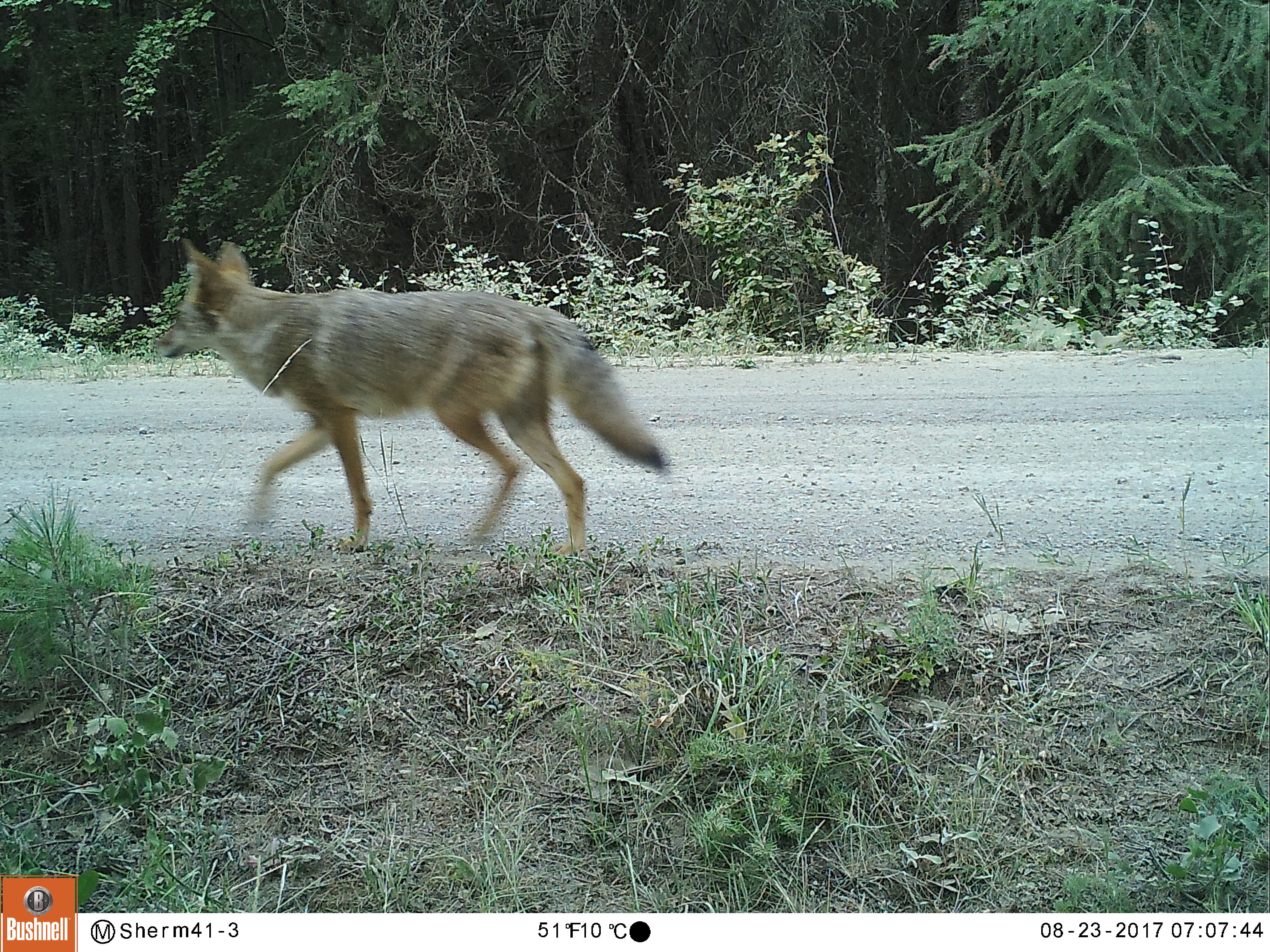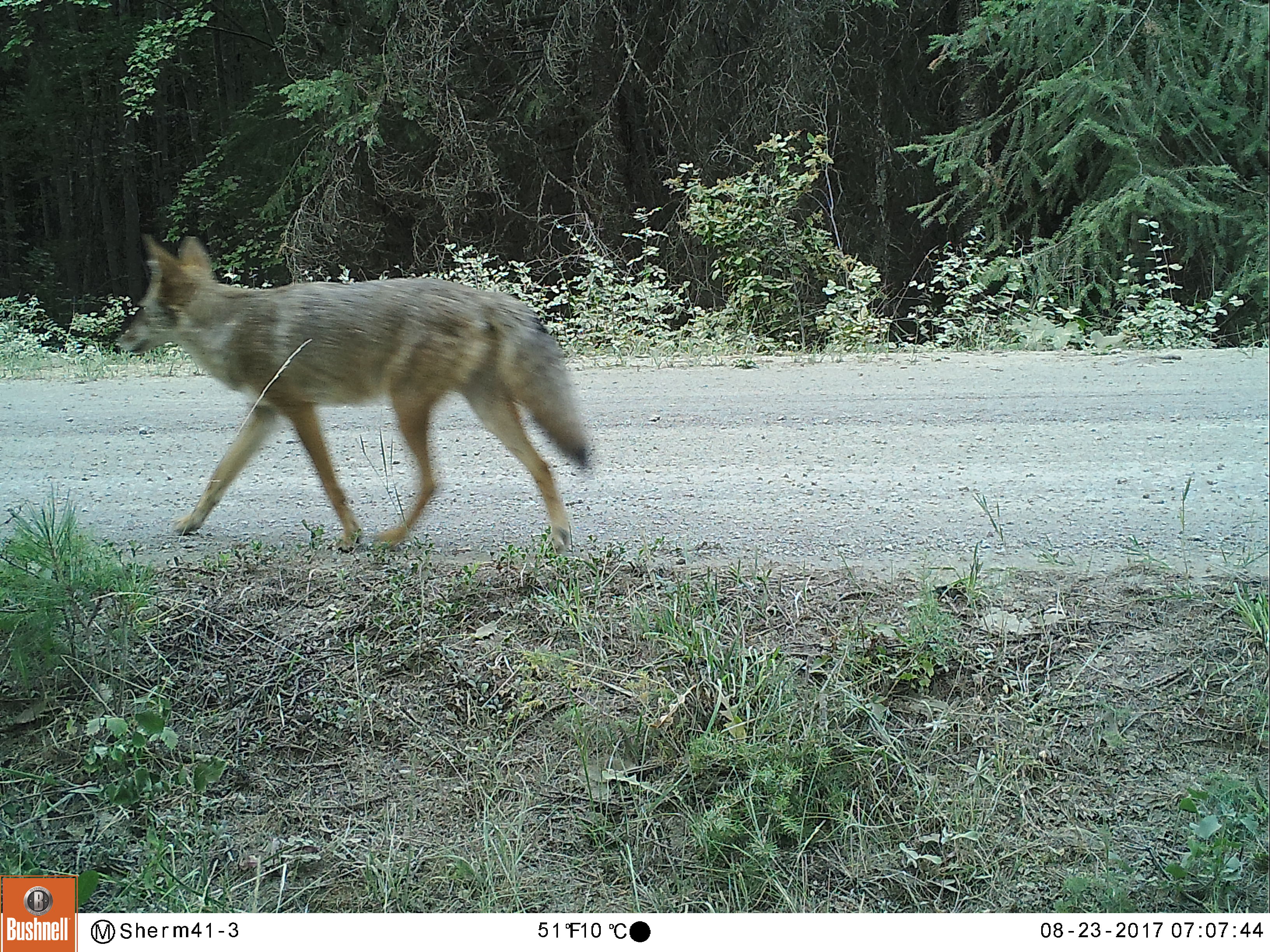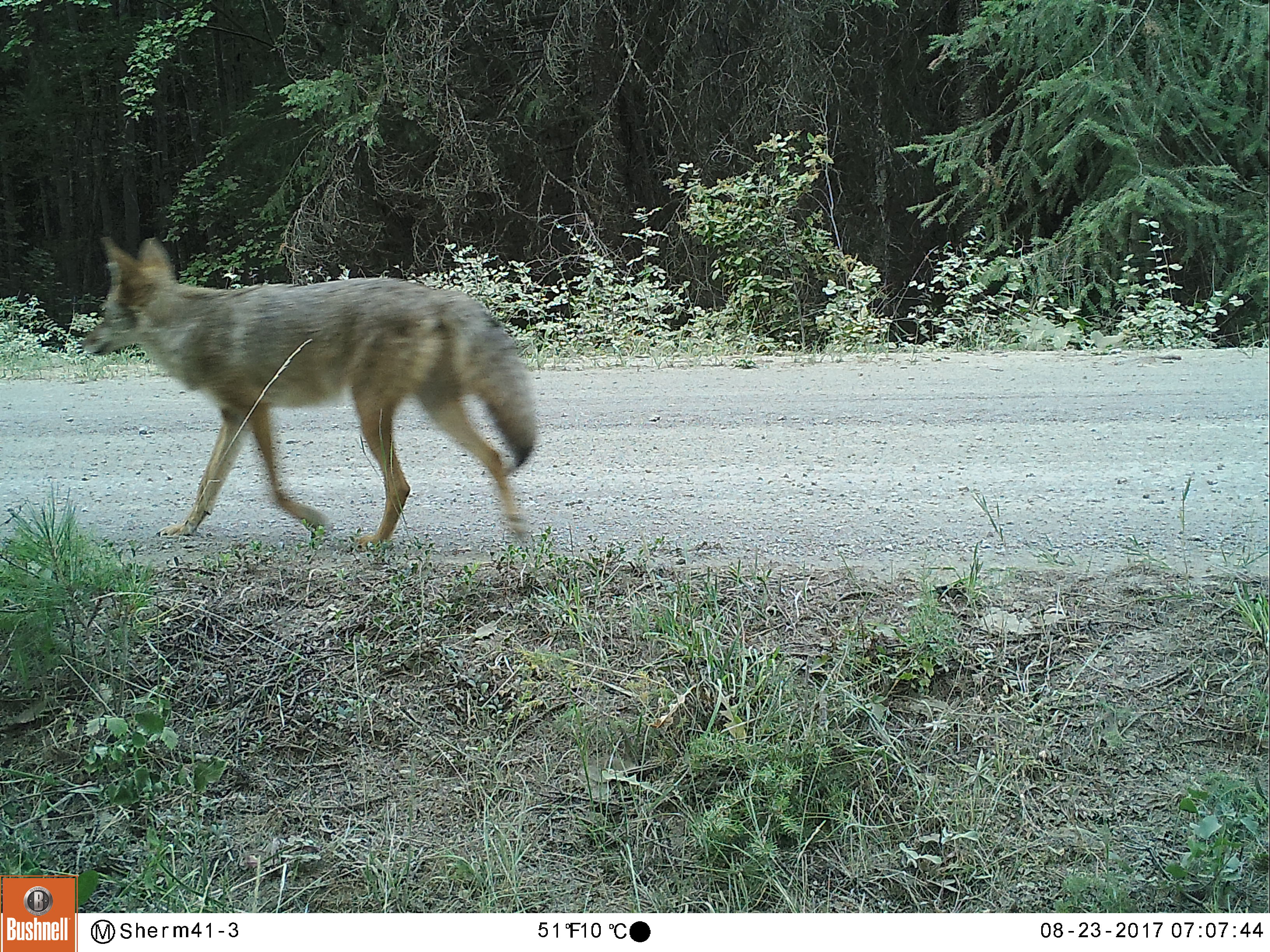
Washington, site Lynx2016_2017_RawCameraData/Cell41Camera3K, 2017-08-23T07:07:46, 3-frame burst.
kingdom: Animalia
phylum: Chordata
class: Mammalia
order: Carnivora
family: Canidae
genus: Canis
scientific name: Canis latrans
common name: coyote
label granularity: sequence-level